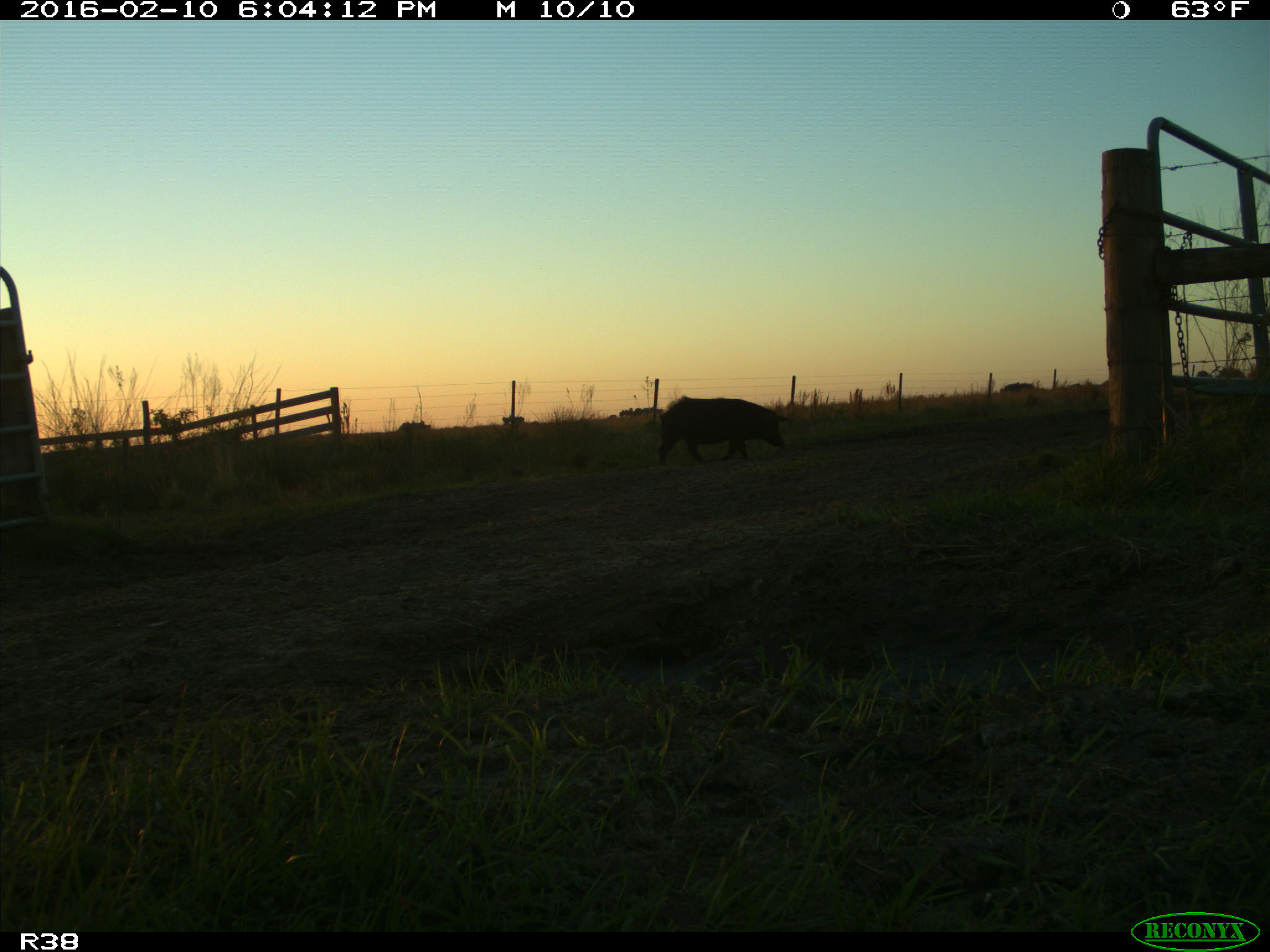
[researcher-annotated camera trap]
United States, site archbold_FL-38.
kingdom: Animalia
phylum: Chordata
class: Mammalia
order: Artiodactyla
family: Suidae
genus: Sus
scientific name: Sus scrofa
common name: wild boar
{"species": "Sus scrofa (wild boar)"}